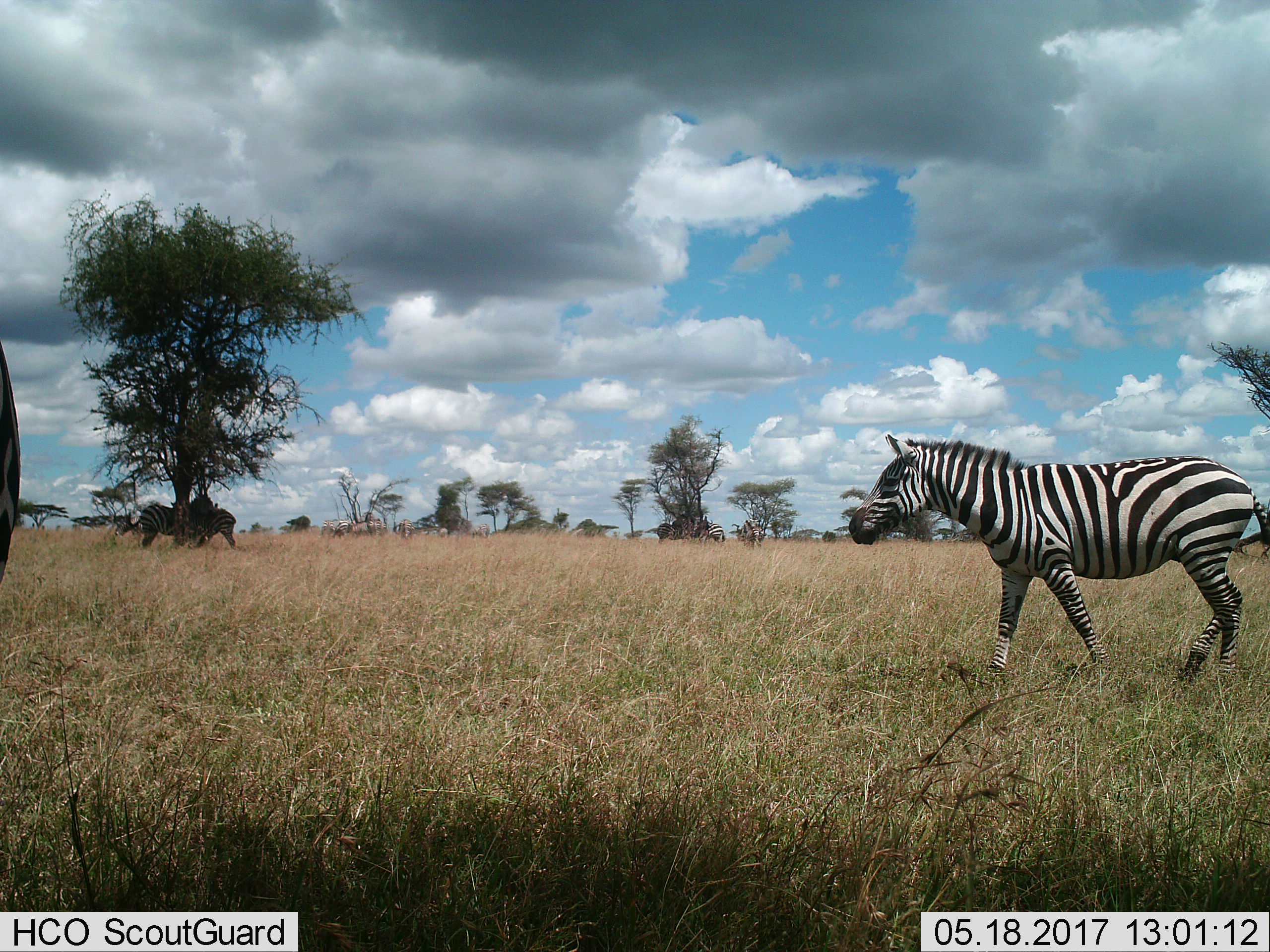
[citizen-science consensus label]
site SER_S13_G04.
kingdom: Animalia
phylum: Chordata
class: Mammalia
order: Perissodactyla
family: Equidae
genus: Equus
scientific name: Equus quagga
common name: plains zebra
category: zebraplains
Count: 11-50.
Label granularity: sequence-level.